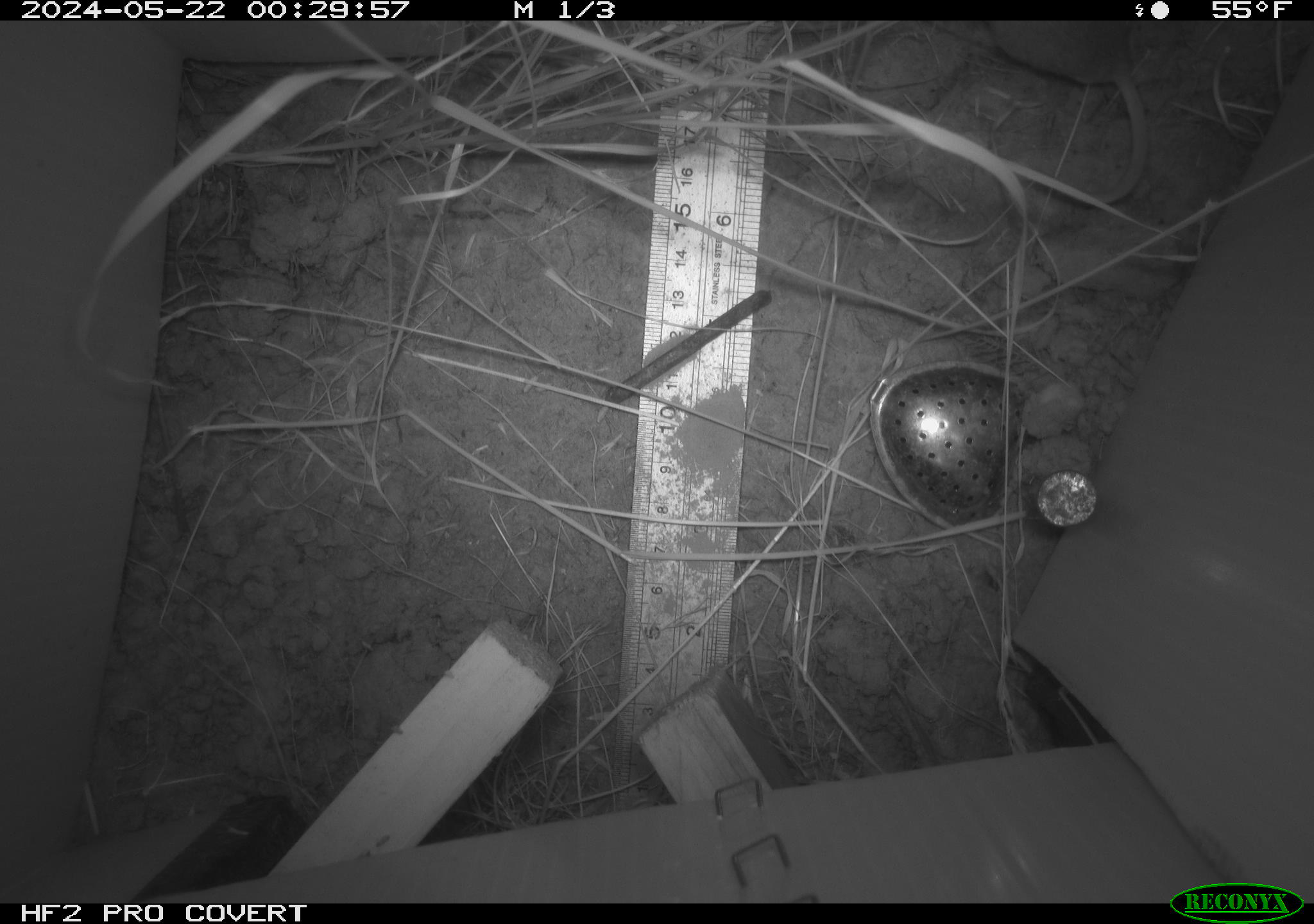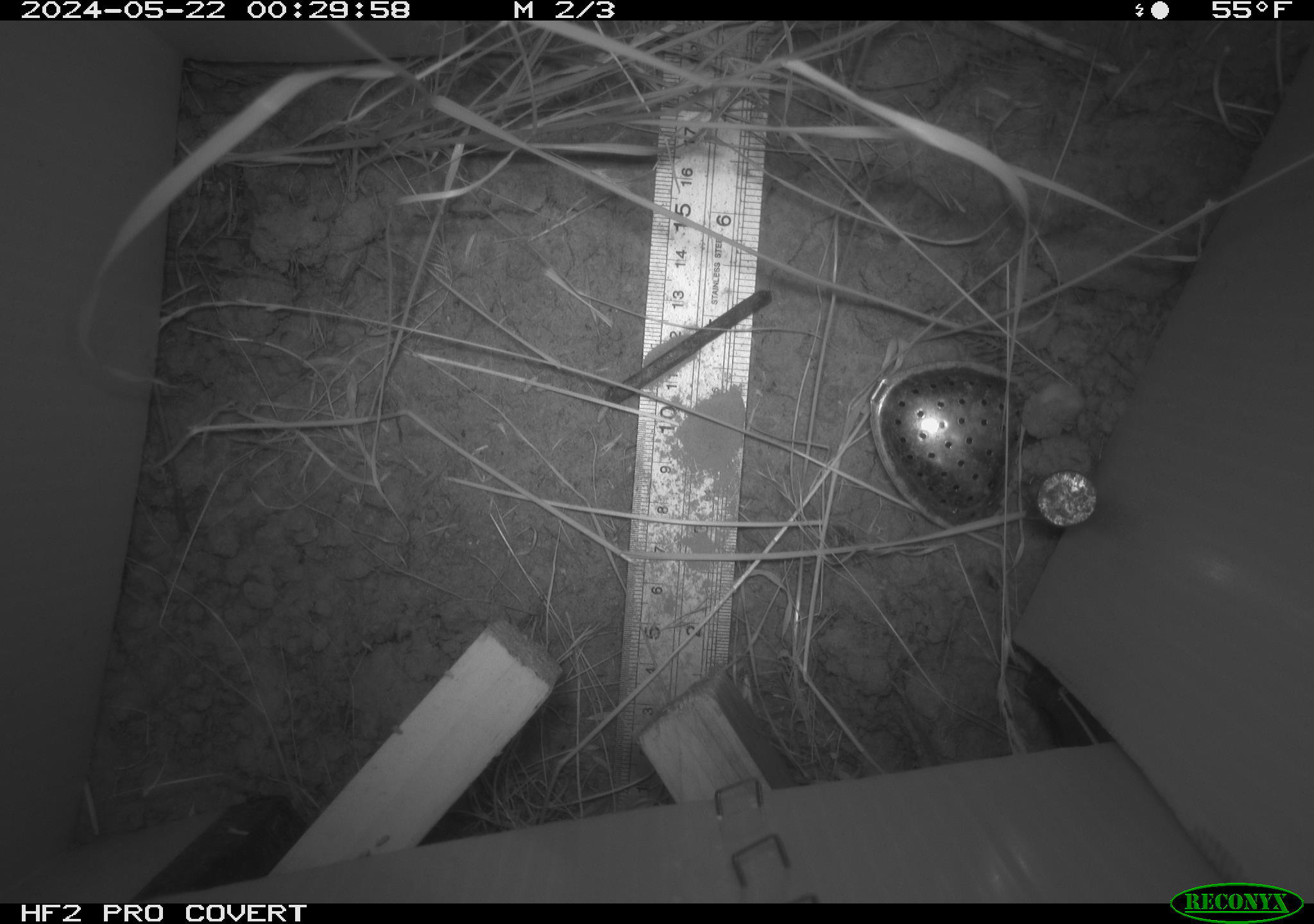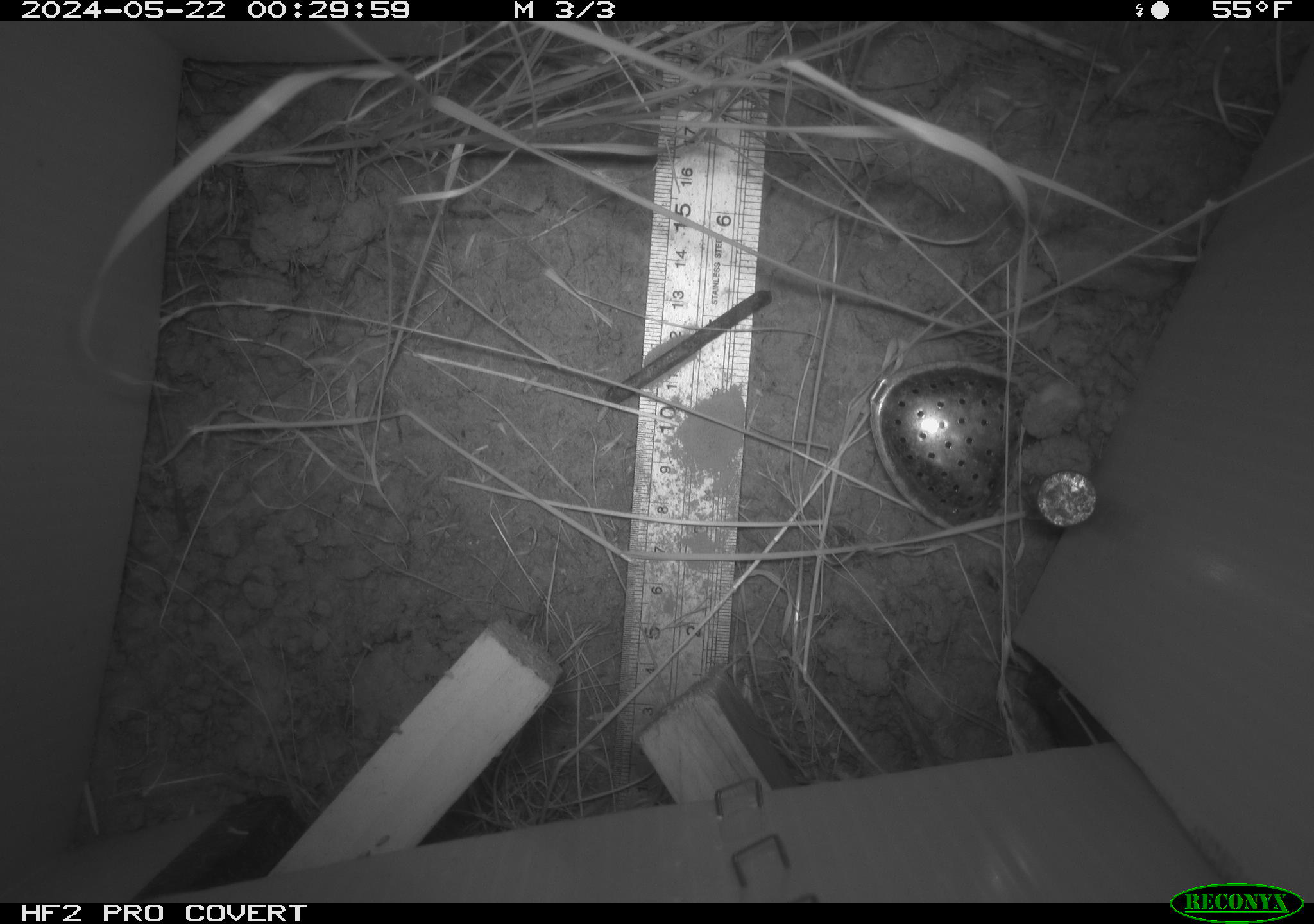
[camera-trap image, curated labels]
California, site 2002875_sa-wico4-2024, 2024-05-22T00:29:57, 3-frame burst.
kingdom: Animalia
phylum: Chordata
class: Mammalia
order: Rodentia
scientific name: Rodentia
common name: mouse species